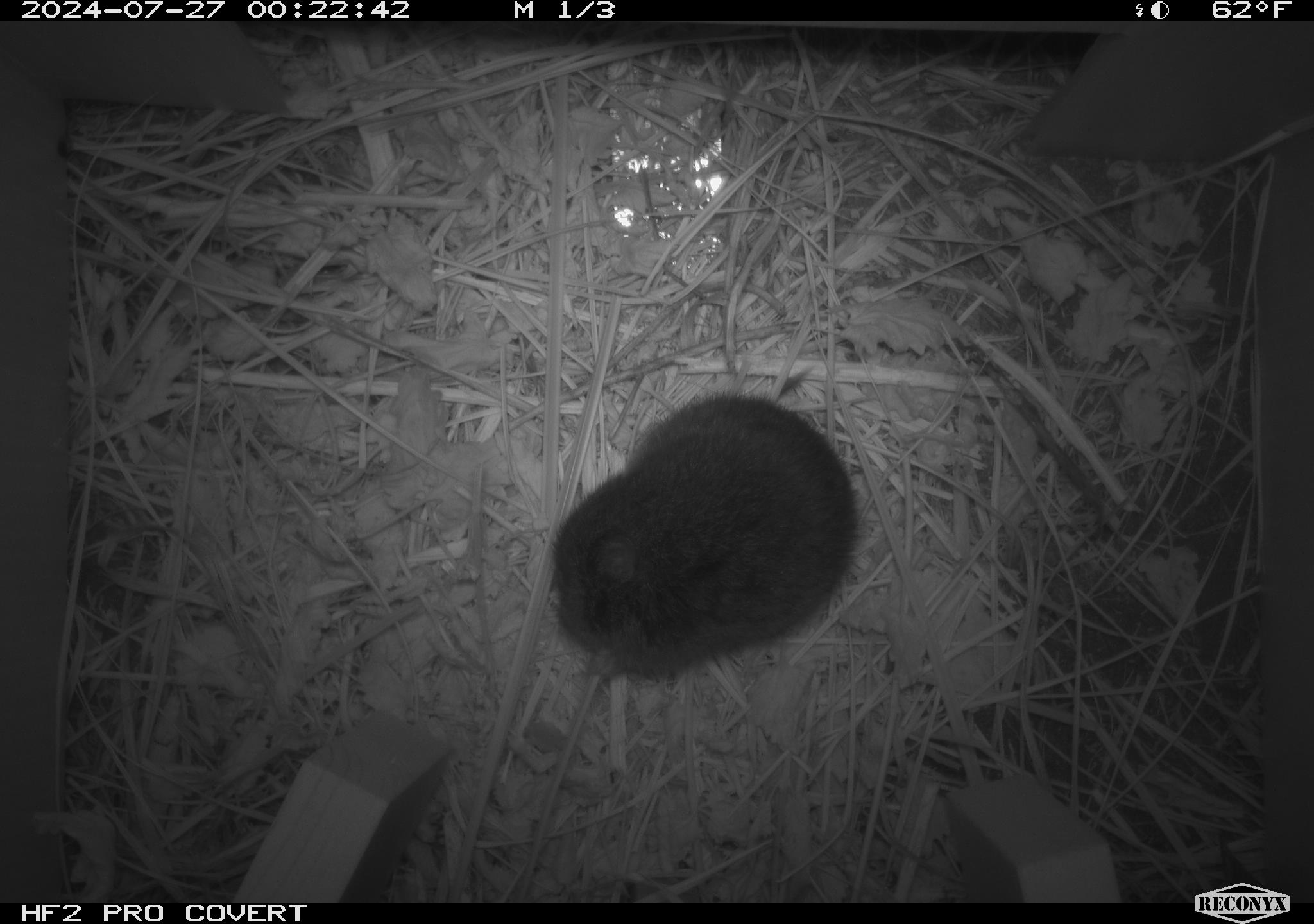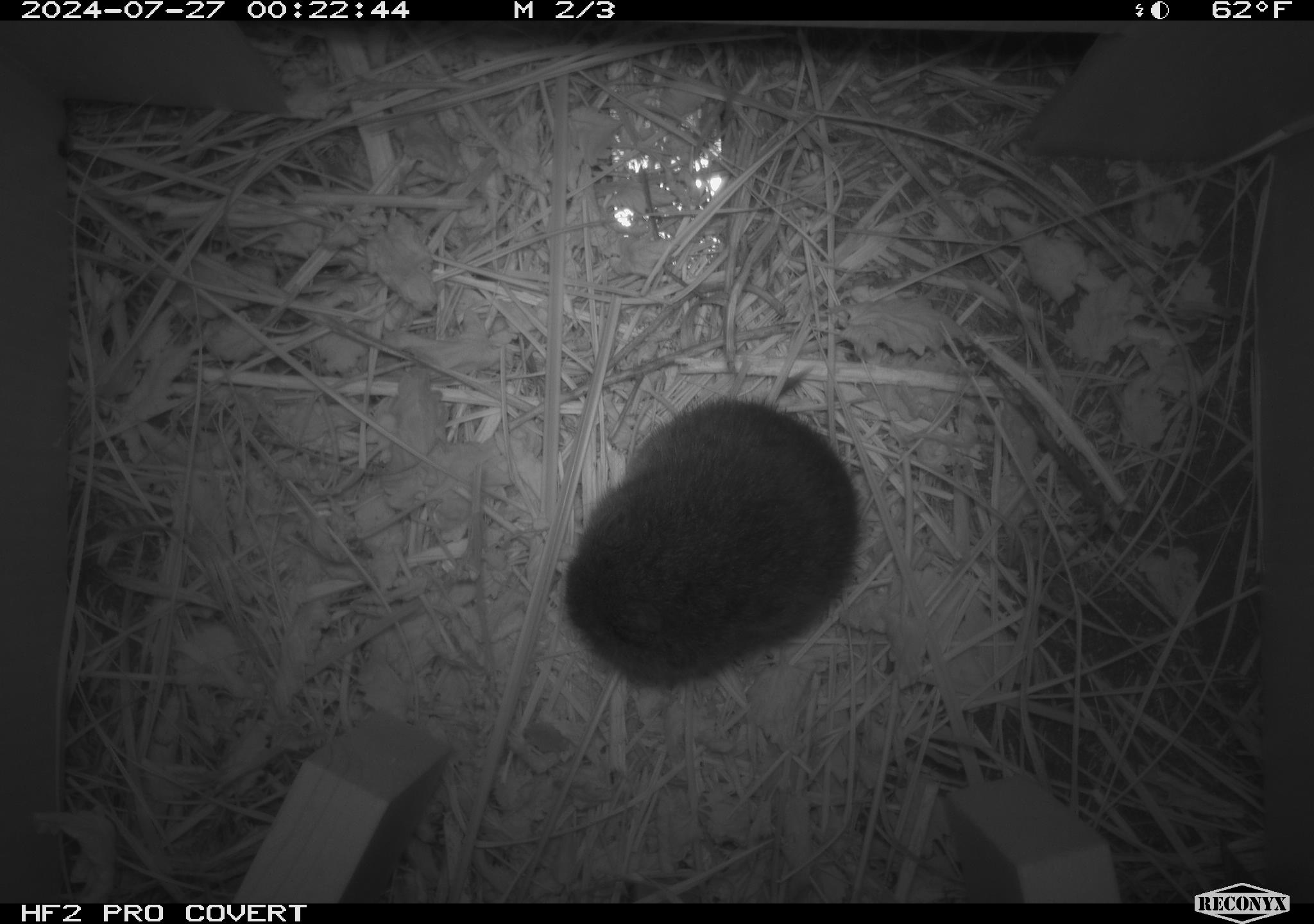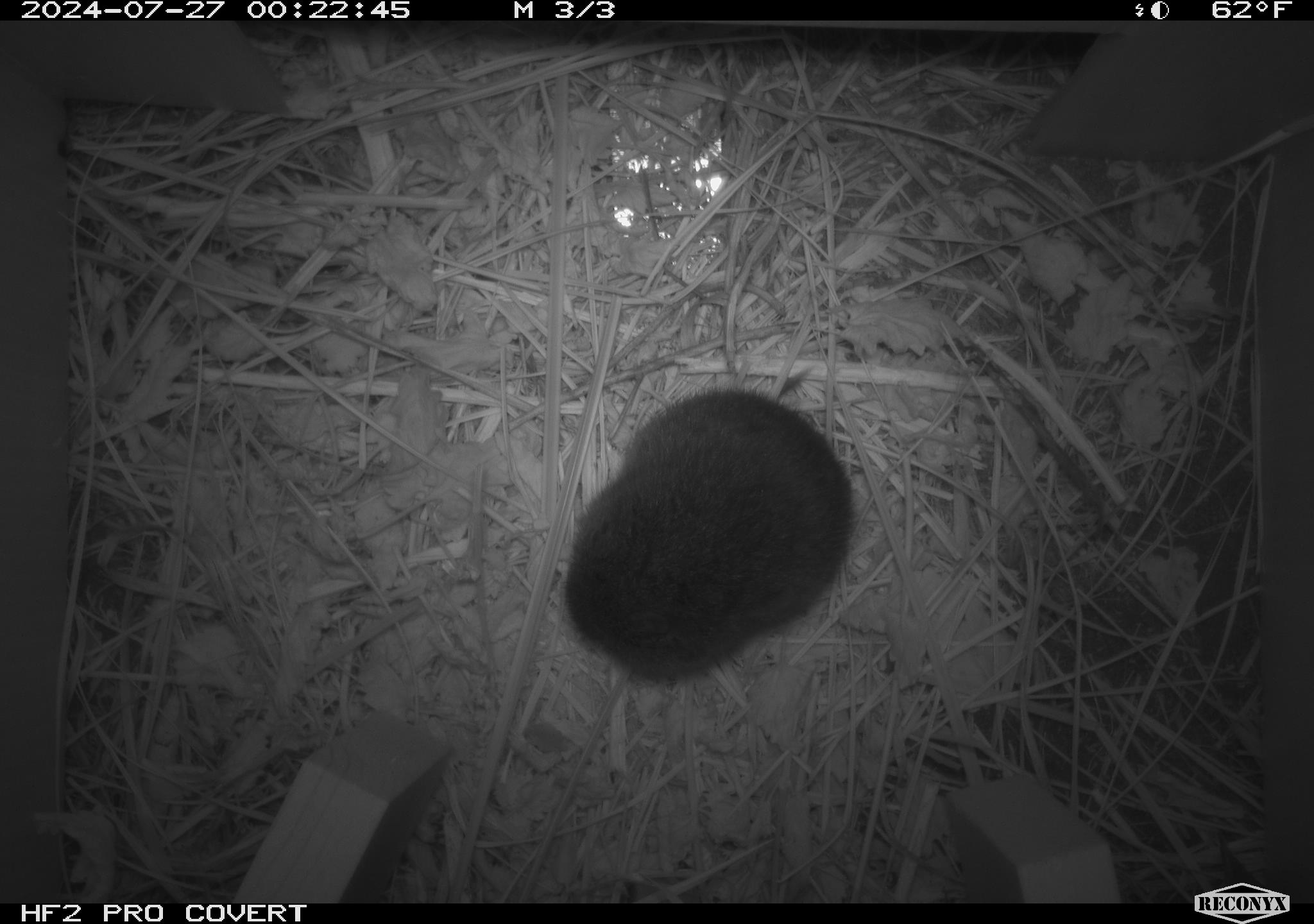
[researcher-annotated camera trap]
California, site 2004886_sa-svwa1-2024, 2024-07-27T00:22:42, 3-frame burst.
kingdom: Animalia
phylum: Chordata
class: Mammalia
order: Rodentia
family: Cricetidae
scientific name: Arvicolinae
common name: voles, lemmings, and muskrats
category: arvicolinae subfamily